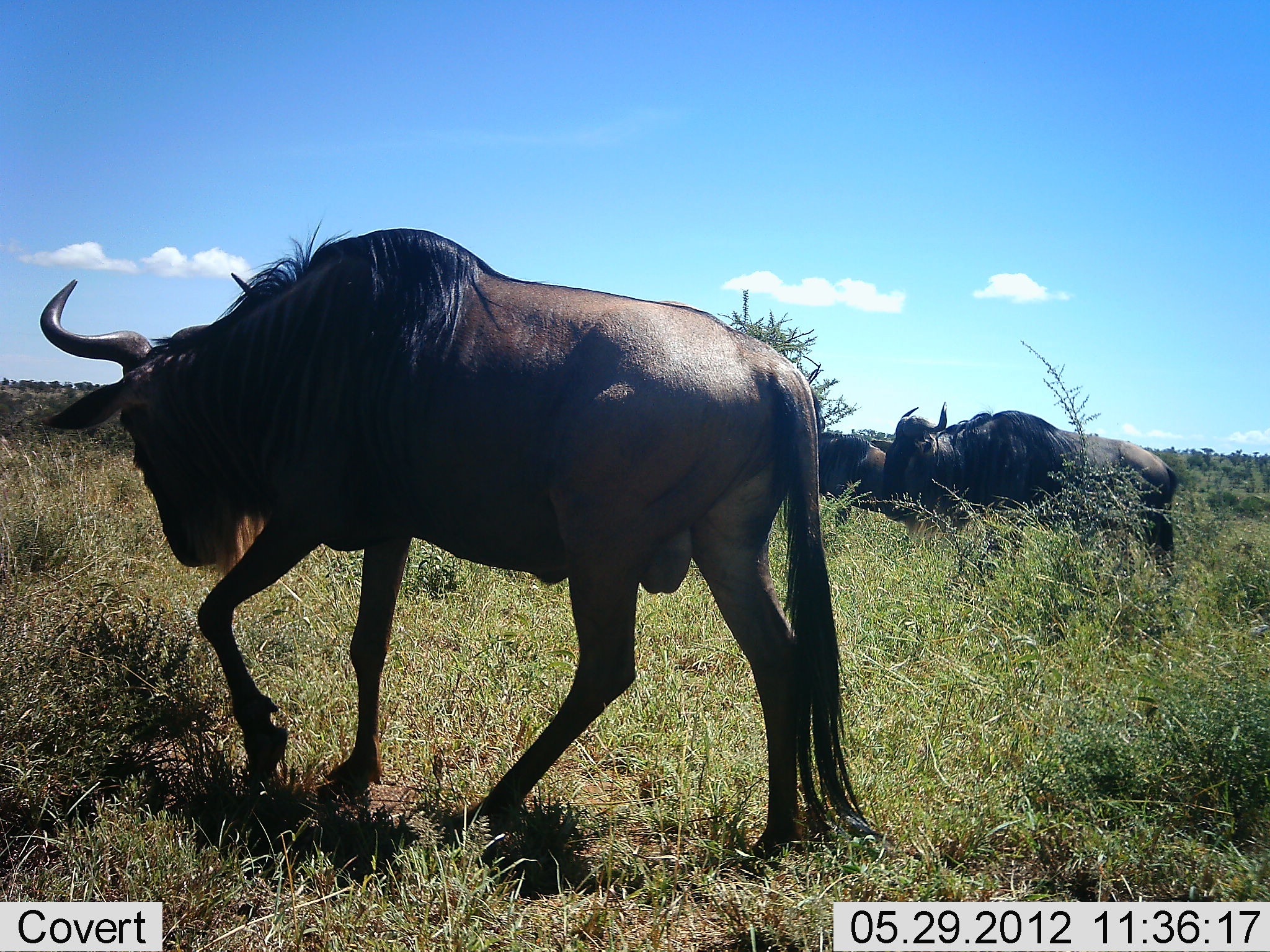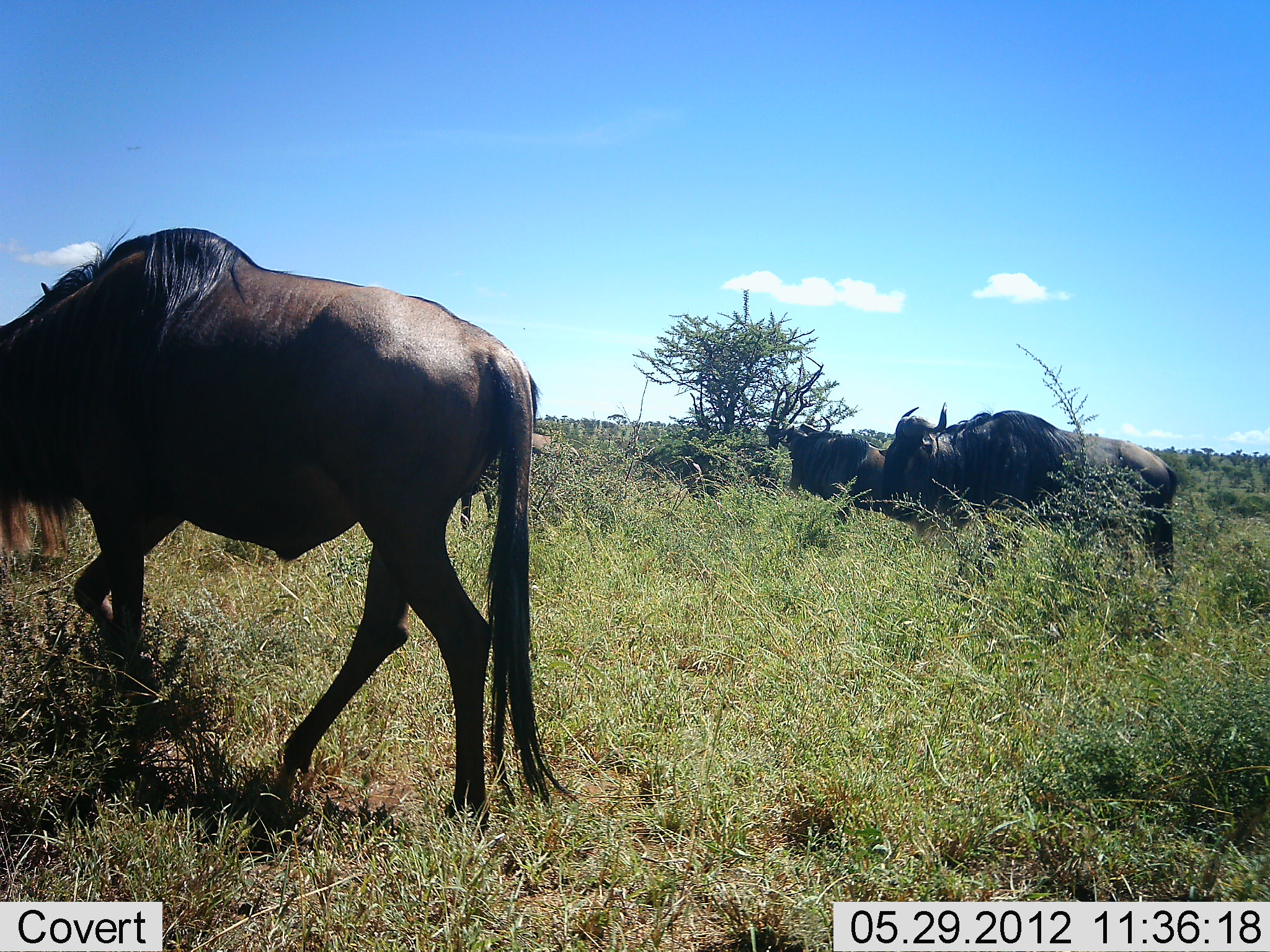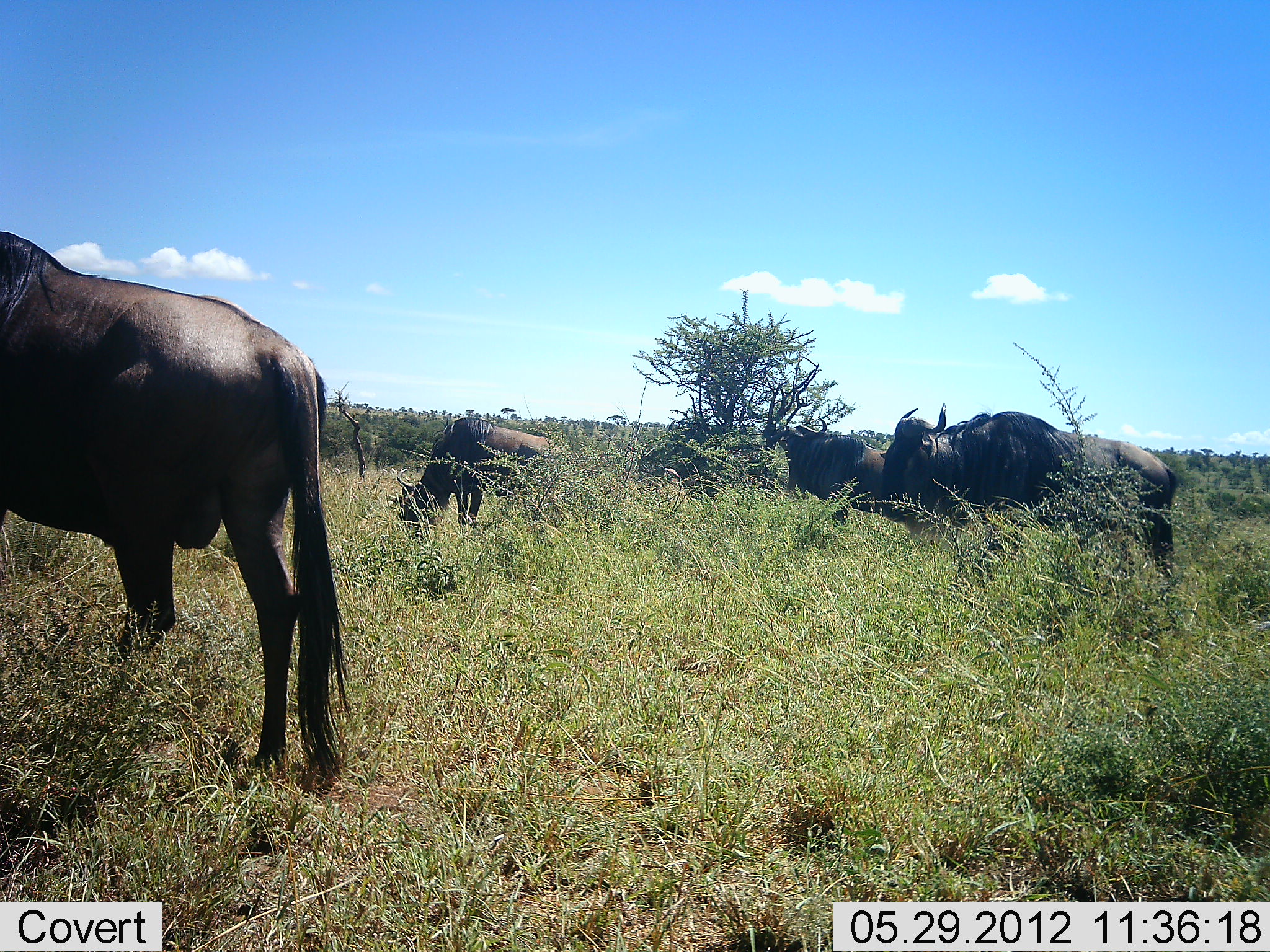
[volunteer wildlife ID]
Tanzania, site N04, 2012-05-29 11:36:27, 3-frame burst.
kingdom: Animalia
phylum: Chordata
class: Mammalia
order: Artiodactyla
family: Bovidae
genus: Connochaetes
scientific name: Connochaetes taurinus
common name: blue wildebeest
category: wildebeest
Wildebeest (blue wildebeest) (Connochaetes taurinus), count 4. Behavior (volunteer vote fractions): standing 50%, resting 0%, moving 90%, interacting 0%. Young present (vote fraction): 0%. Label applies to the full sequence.